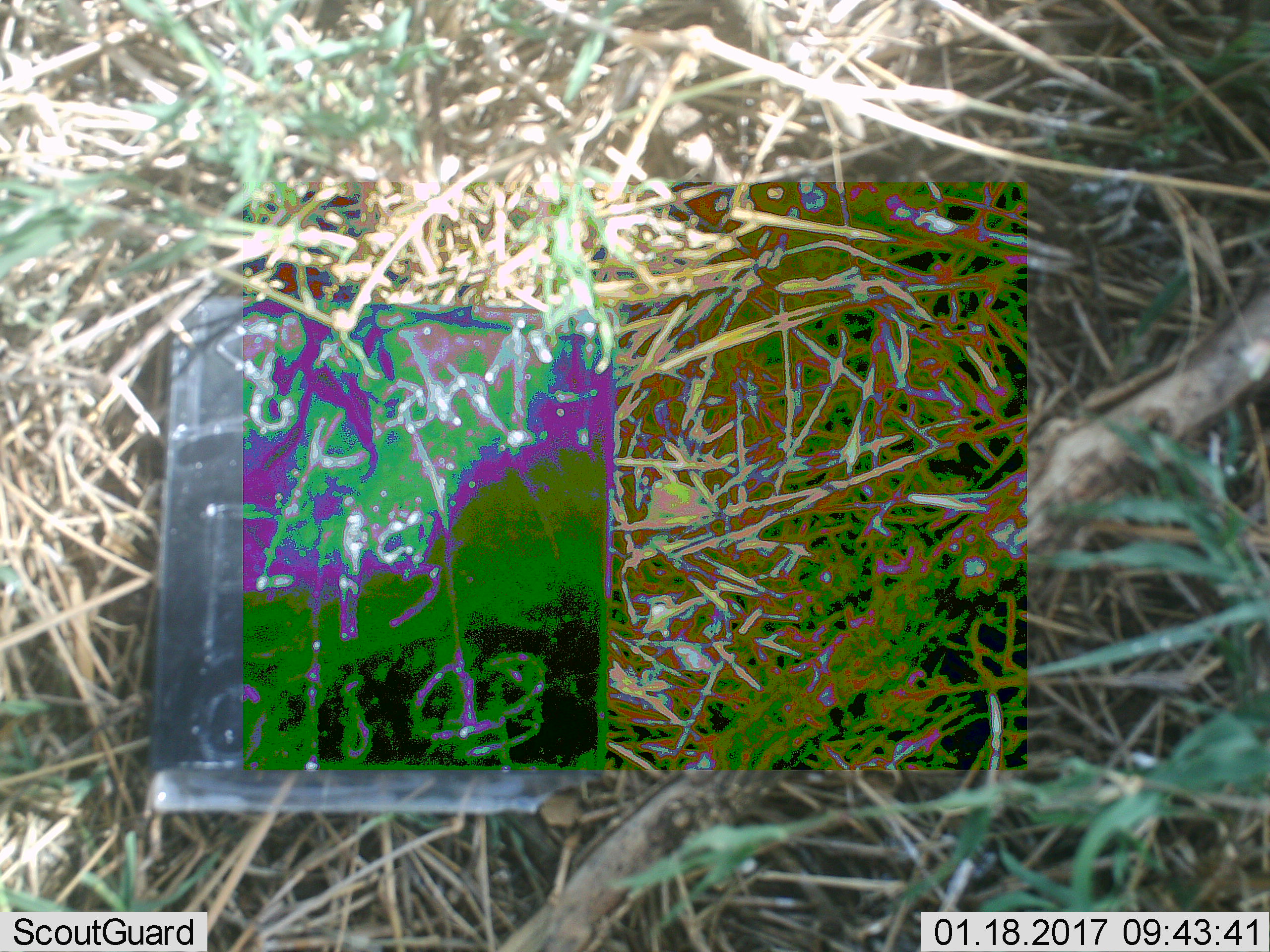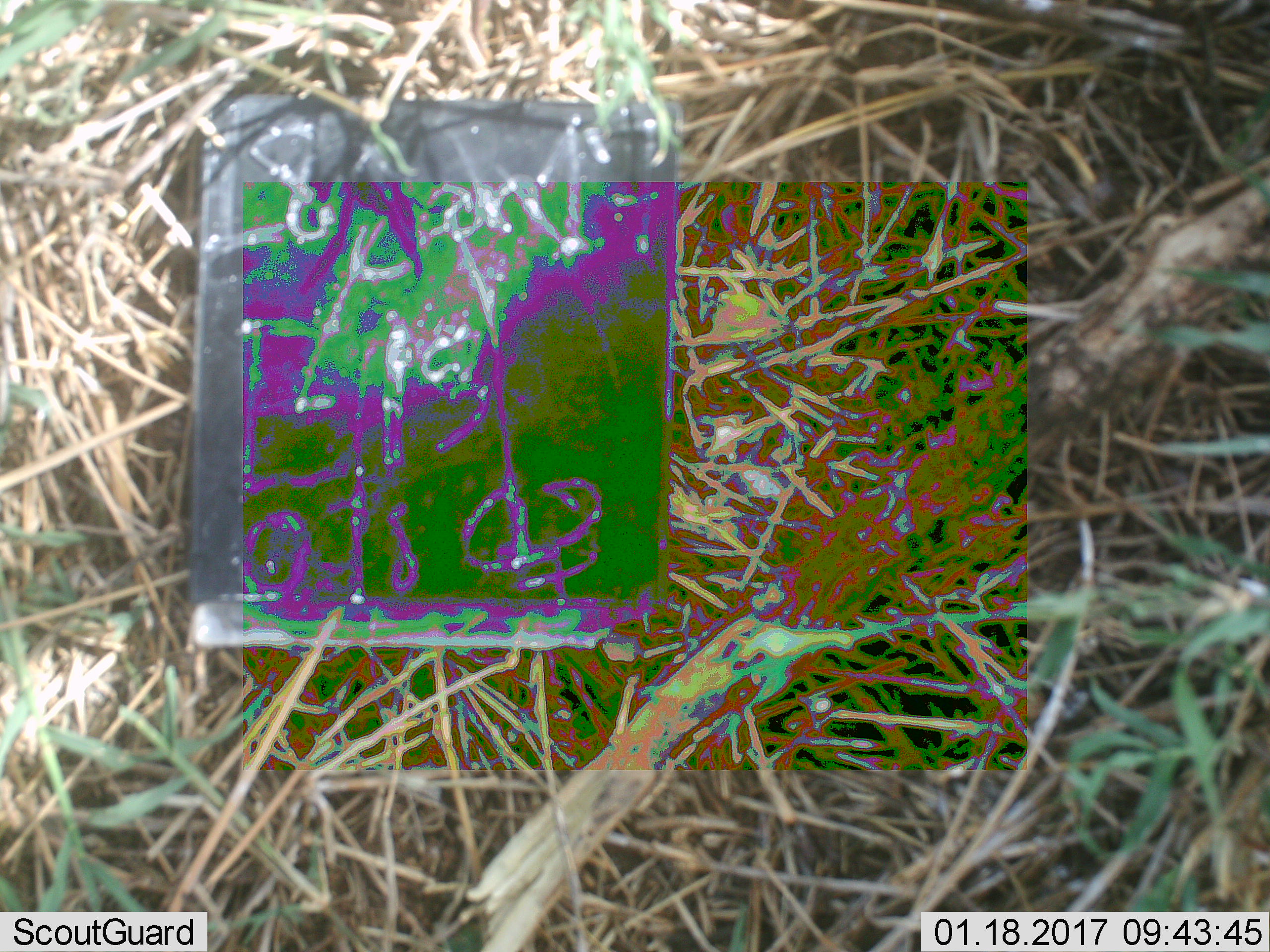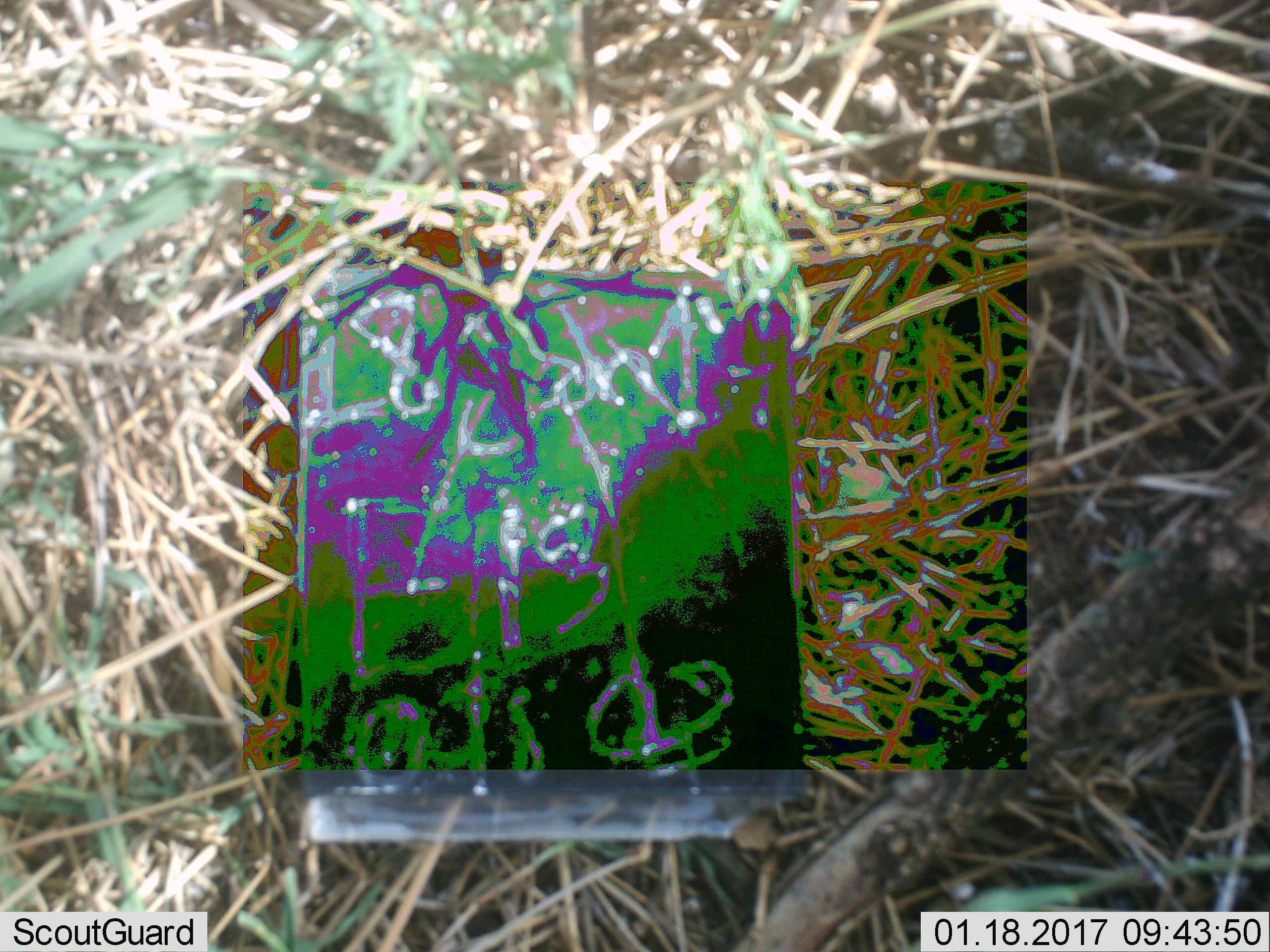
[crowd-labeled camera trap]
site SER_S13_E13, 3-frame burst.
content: unidentified animal